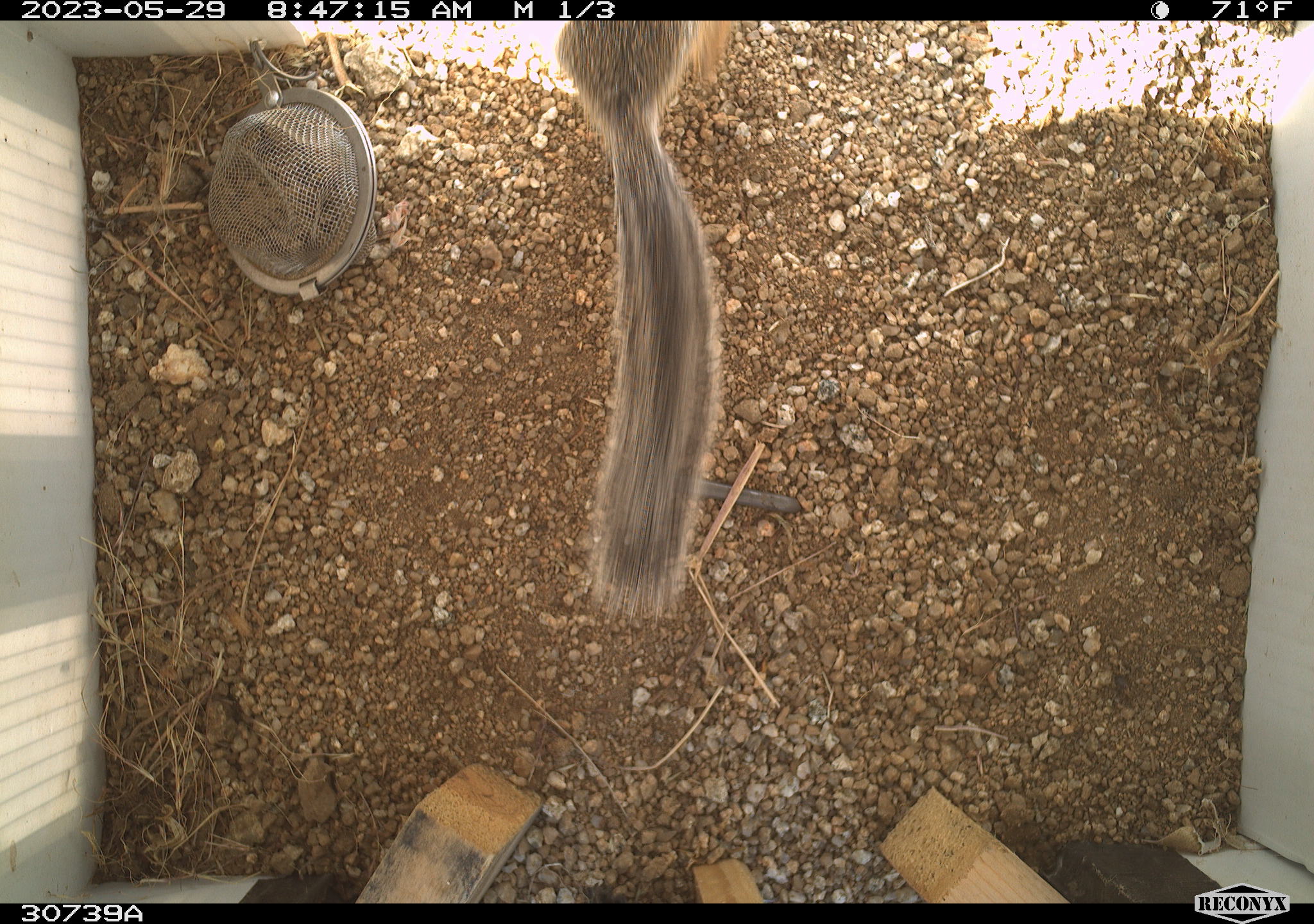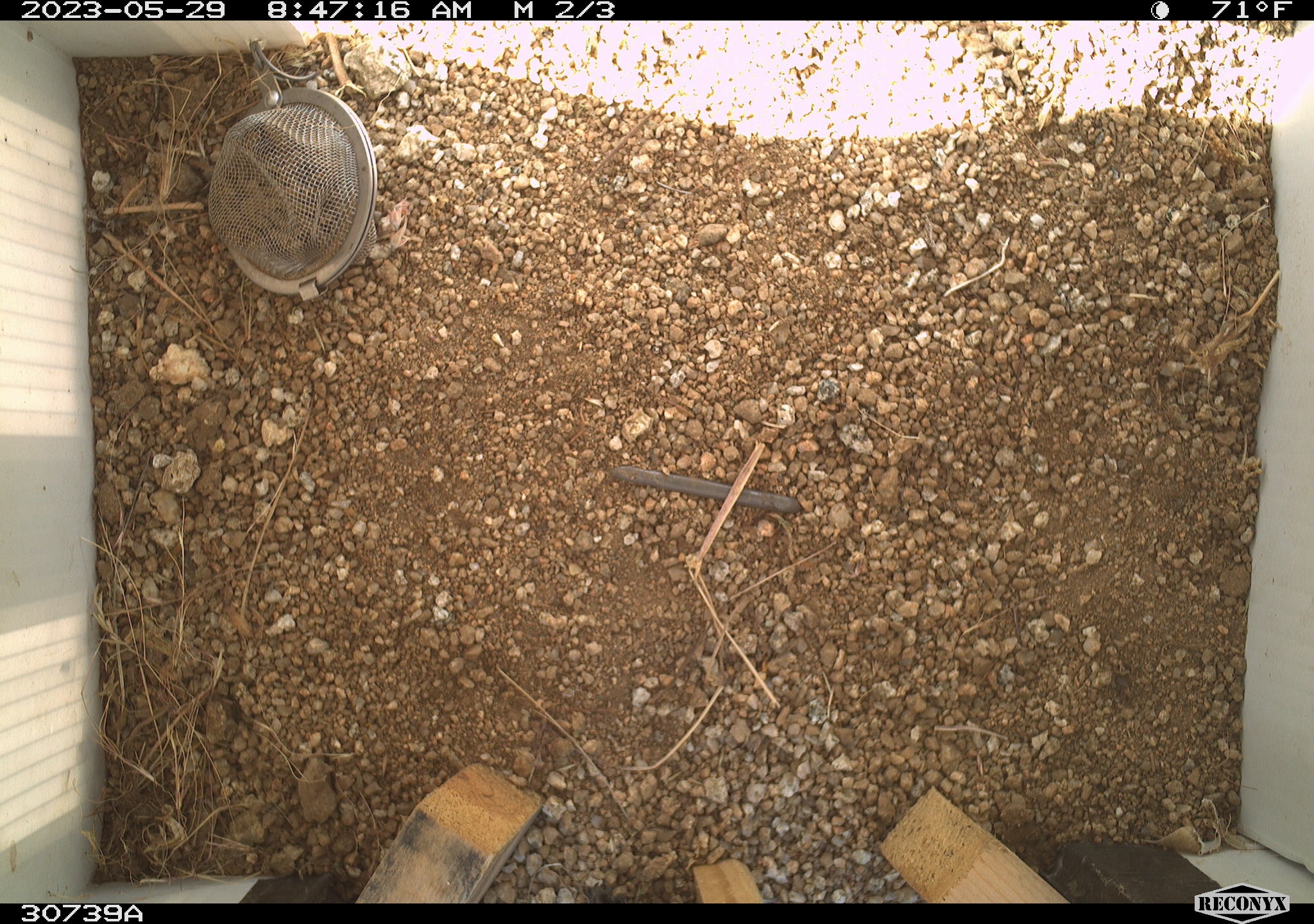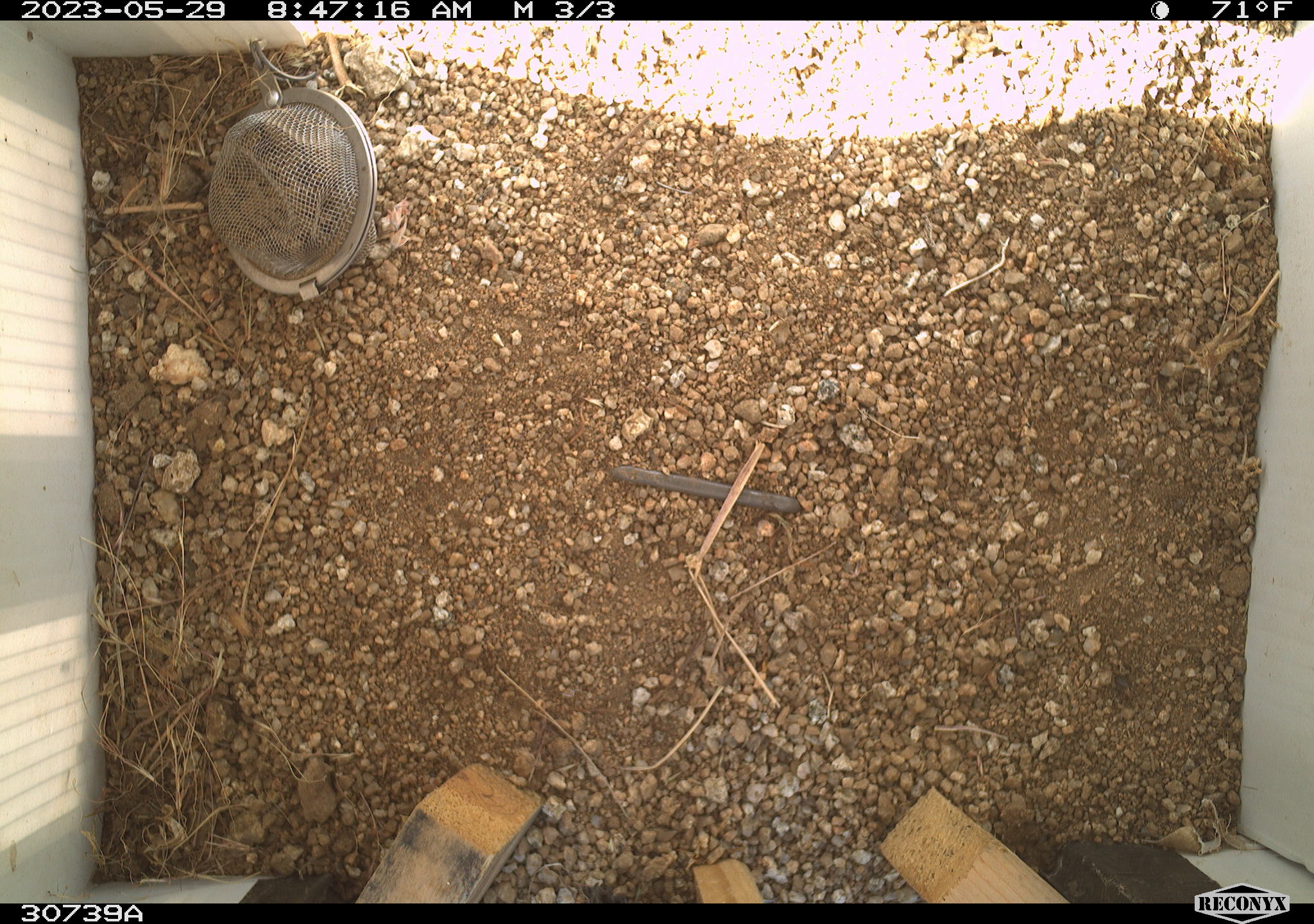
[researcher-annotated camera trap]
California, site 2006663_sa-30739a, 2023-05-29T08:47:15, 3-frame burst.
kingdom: Animalia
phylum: Chordata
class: Mammalia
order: Rodentia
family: Sciuridae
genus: Ammospermophilus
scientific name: Ammospermophilus leucurus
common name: white-tailed antelope squirrel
White-tailed antelope squirrel (Ammospermophilus leucurus).